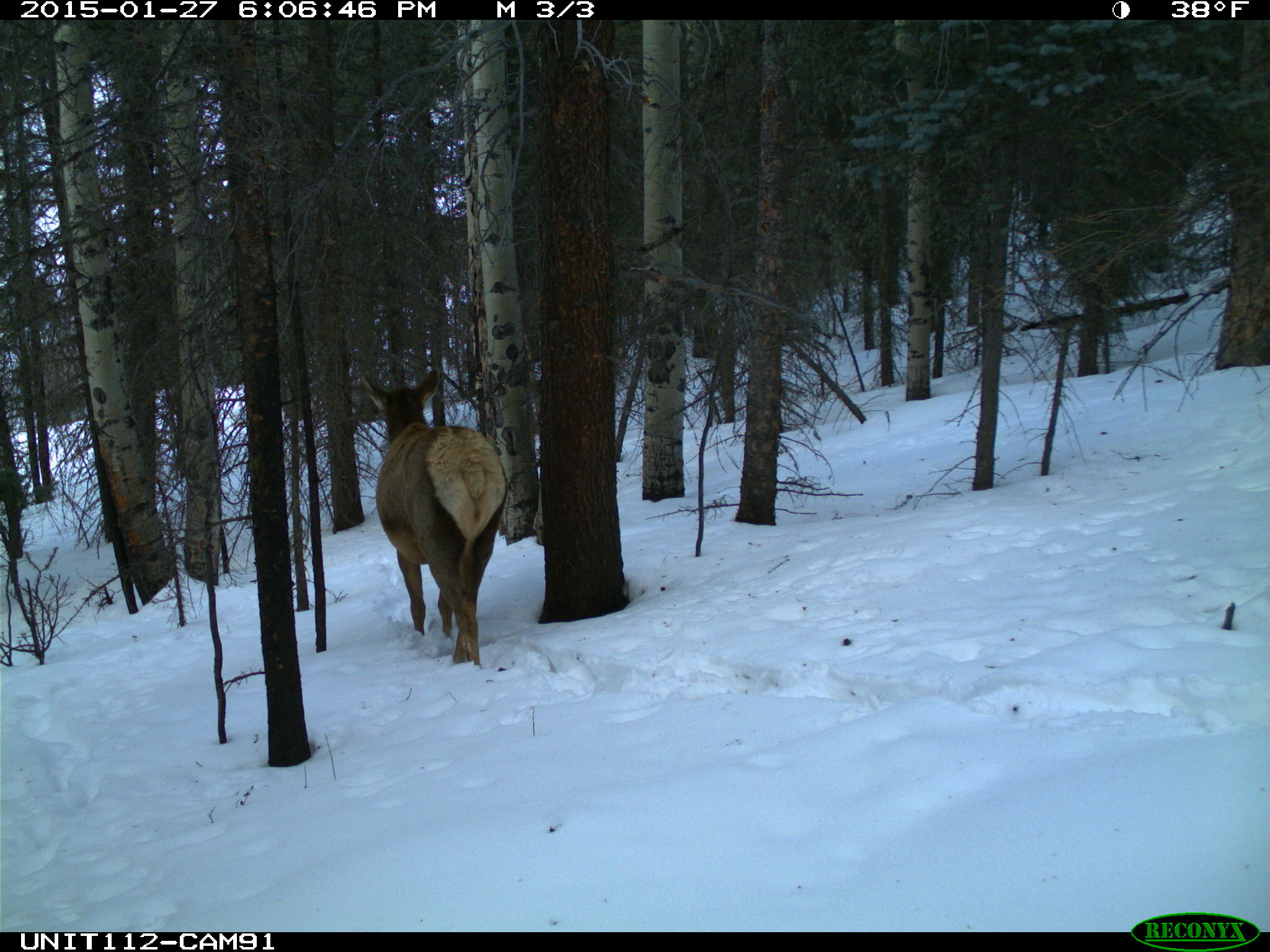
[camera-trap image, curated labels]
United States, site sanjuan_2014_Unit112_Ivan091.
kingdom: Animalia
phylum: Chordata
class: Mammalia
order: Artiodactyla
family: Cervidae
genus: Cervus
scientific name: Cervus elaphus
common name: red deer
Cervus elaphus (red deer).